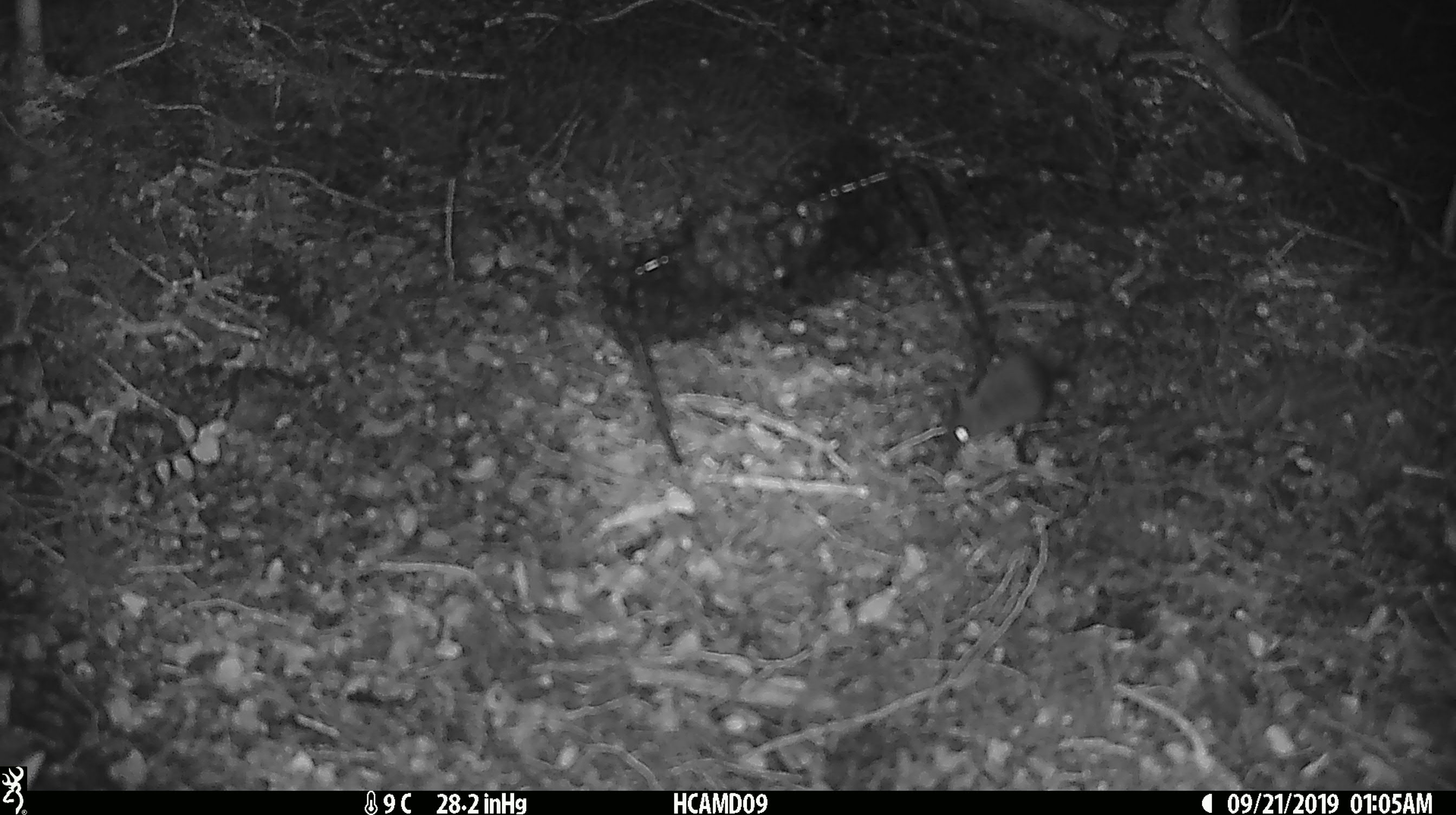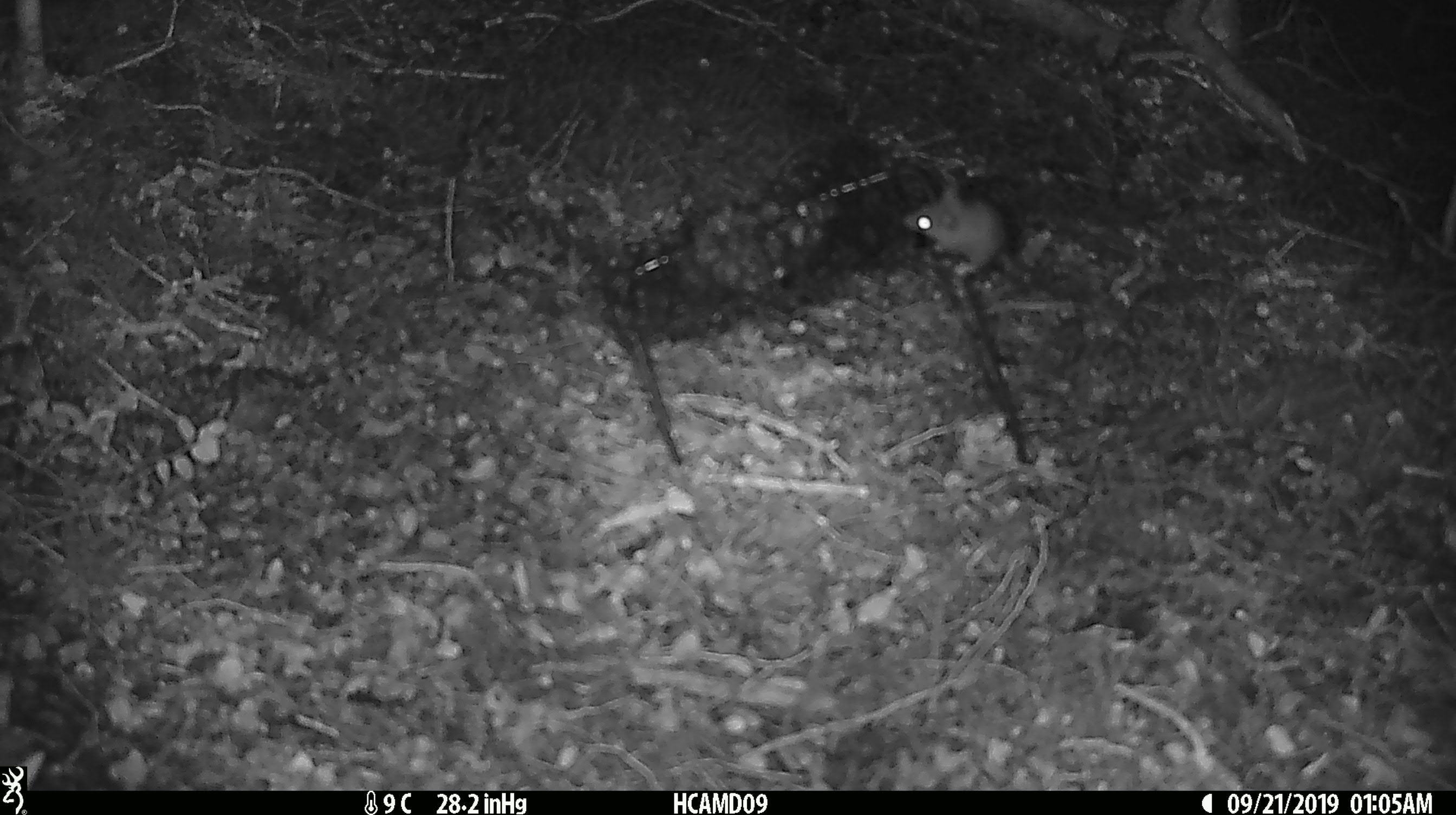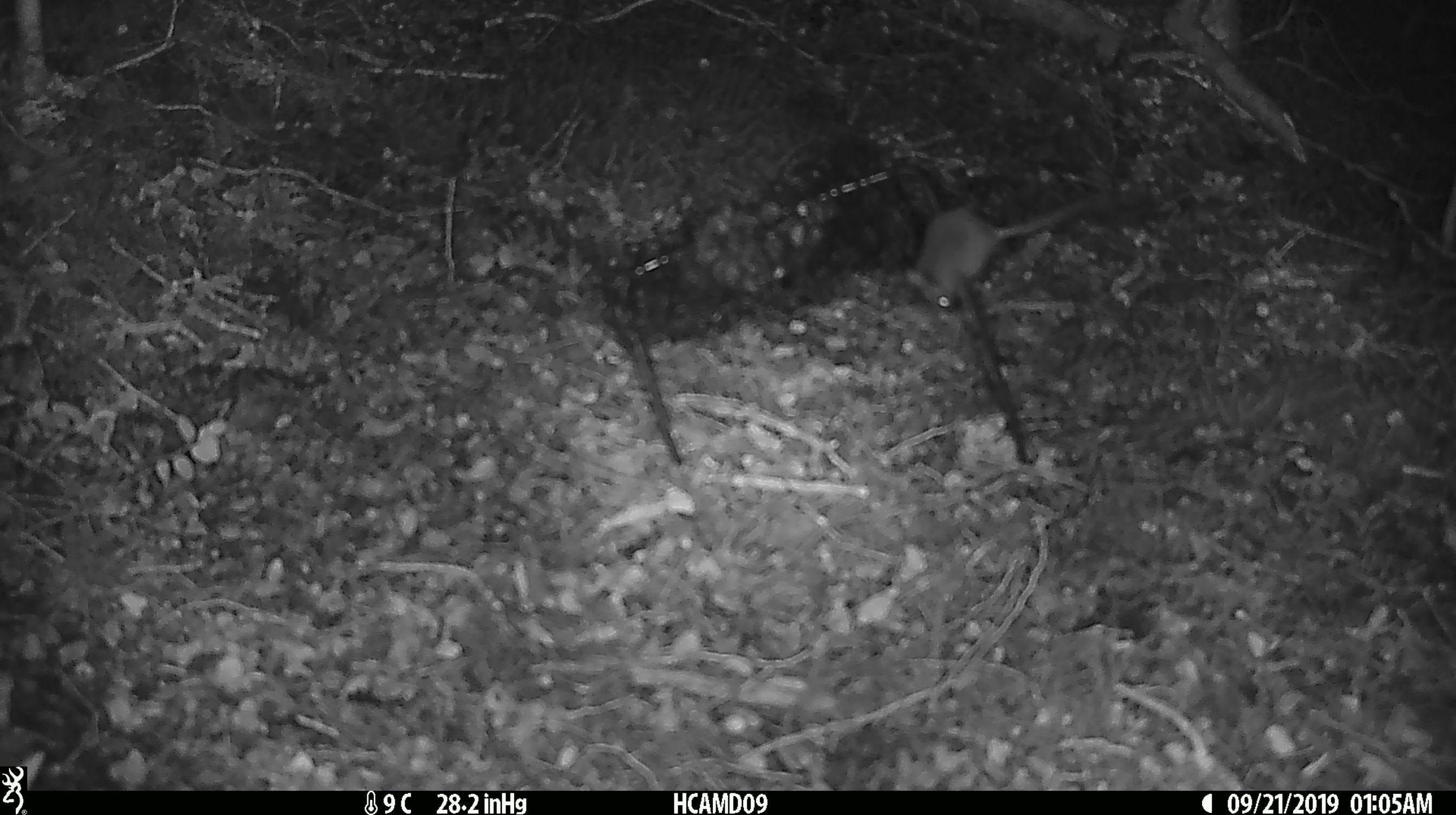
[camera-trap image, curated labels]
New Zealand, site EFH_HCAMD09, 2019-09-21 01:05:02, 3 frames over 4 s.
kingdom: Animalia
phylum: Chordata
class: Mammalia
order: Rodentia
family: Muridae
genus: Mus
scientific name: Mus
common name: mouse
Mouse (Mus).